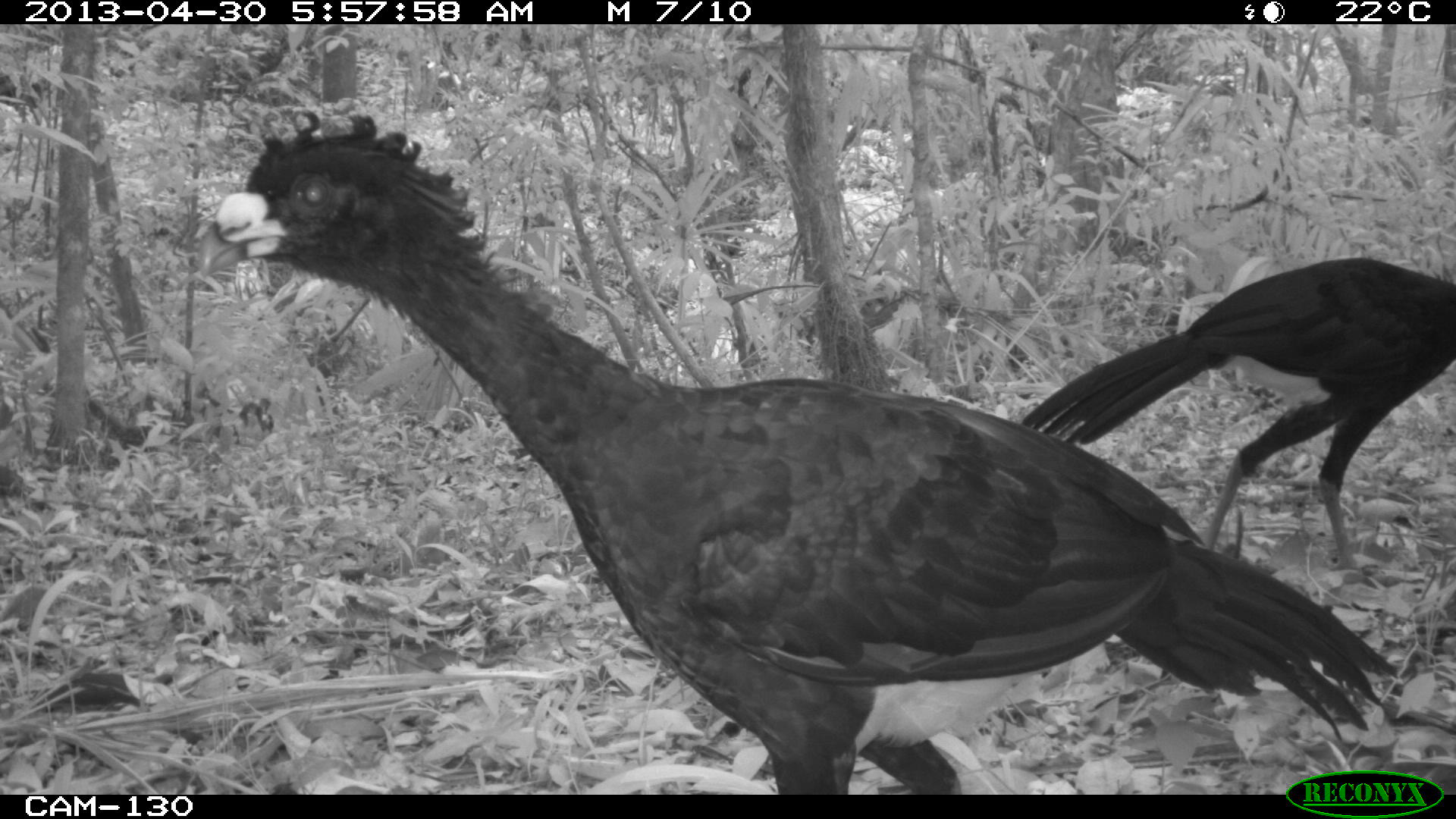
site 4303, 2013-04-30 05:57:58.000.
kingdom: Animalia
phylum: Chordata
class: Aves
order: Galliformes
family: Cracidae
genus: Crax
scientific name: Crax rubra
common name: great curassow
Crax rubra (great curassow), count 2, sex male.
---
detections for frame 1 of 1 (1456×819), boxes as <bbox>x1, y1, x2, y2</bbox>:
crax rubra: <bbox>195, 108, 1398, 793</bbox>; <bbox>1022, 255, 1456, 571</bbox>